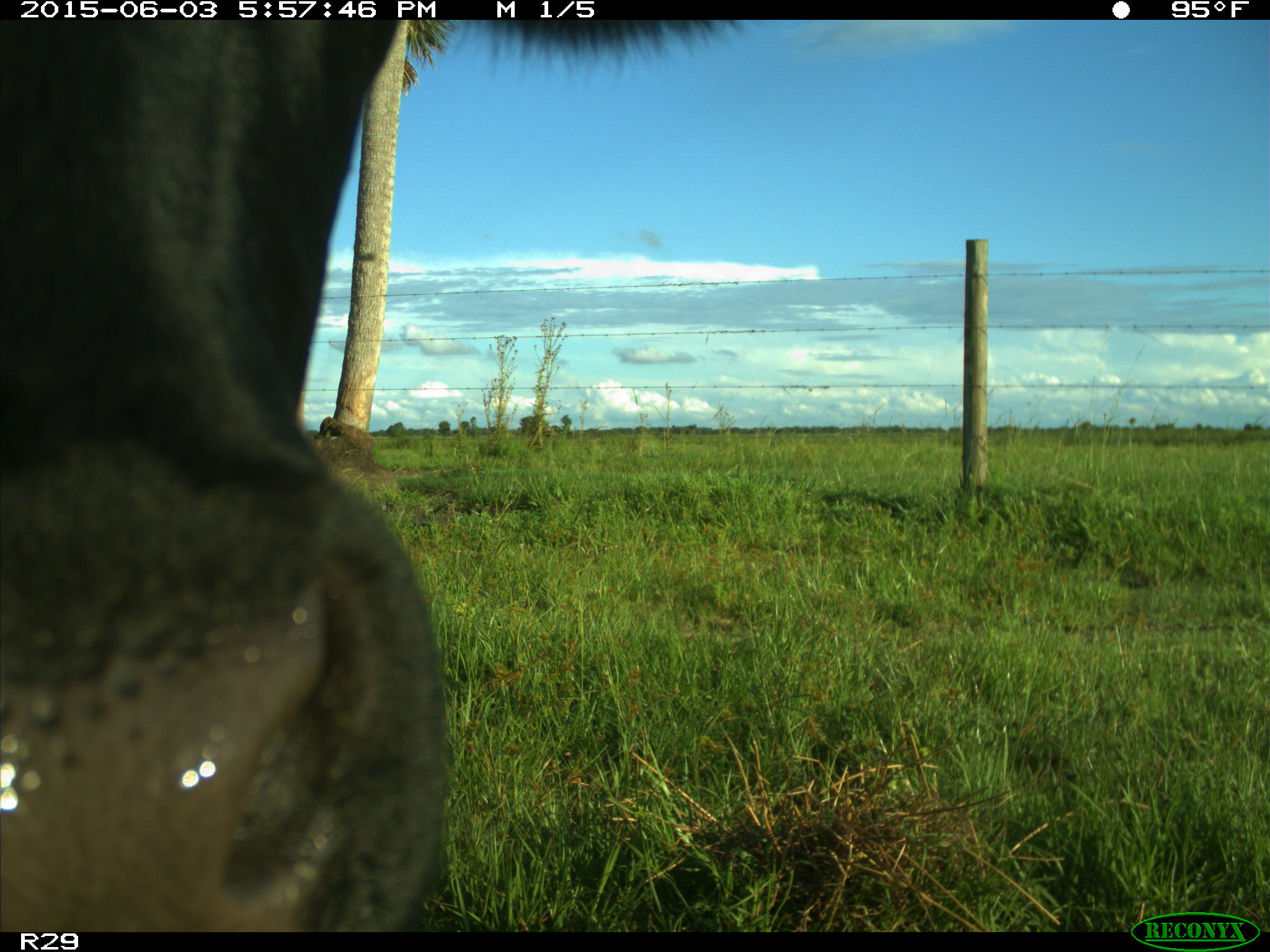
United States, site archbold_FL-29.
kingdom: Animalia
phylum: Chordata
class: Mammalia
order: Artiodactyla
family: Bovidae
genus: Bos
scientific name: Bos taurus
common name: domestic cow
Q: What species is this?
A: Bos taurus (domestic cow).